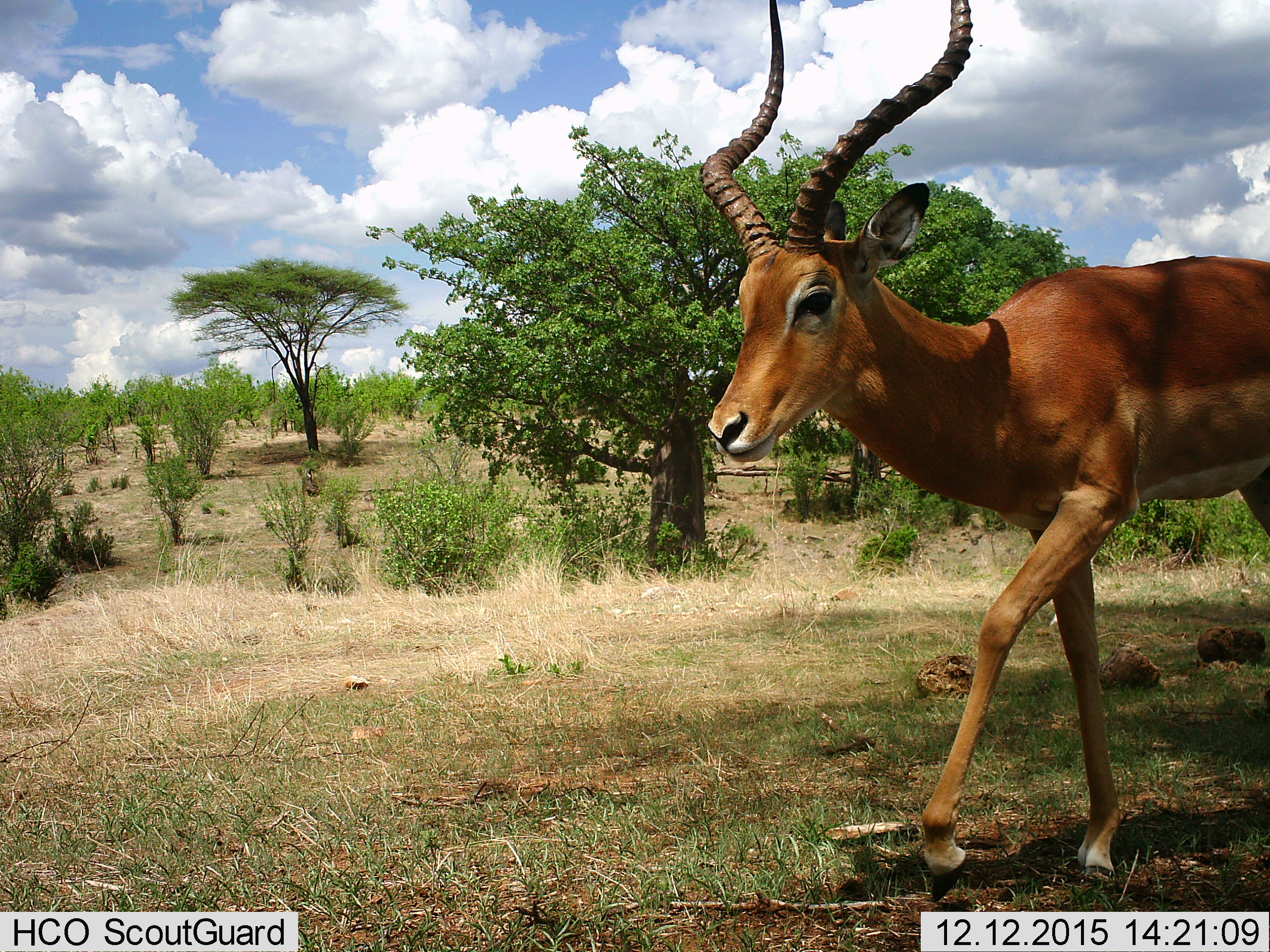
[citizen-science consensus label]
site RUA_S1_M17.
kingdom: Animalia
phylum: Chordata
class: Mammalia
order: Artiodactyla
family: Bovidae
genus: Aepyceros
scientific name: Aepyceros melampus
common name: impala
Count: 1.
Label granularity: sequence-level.